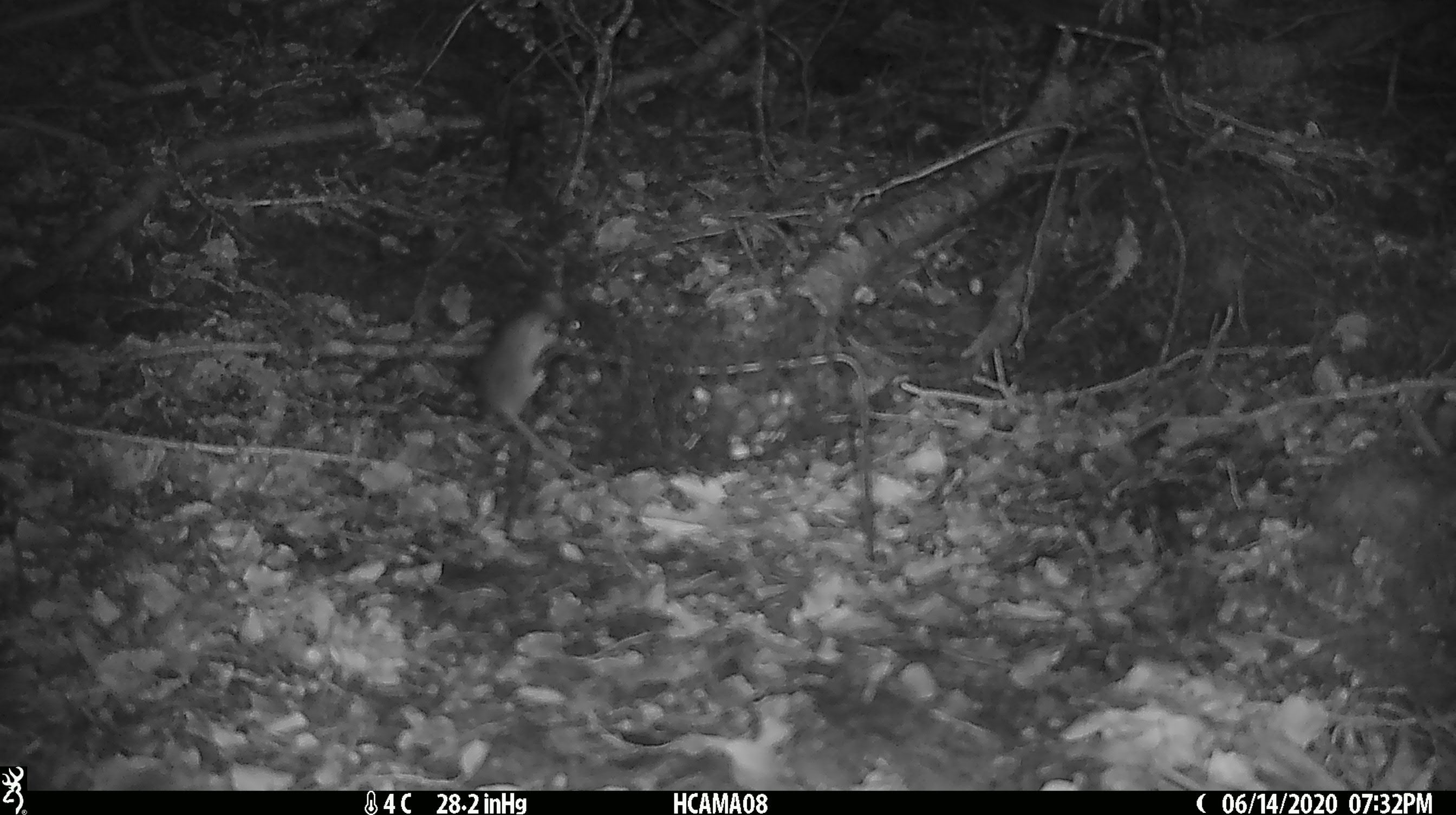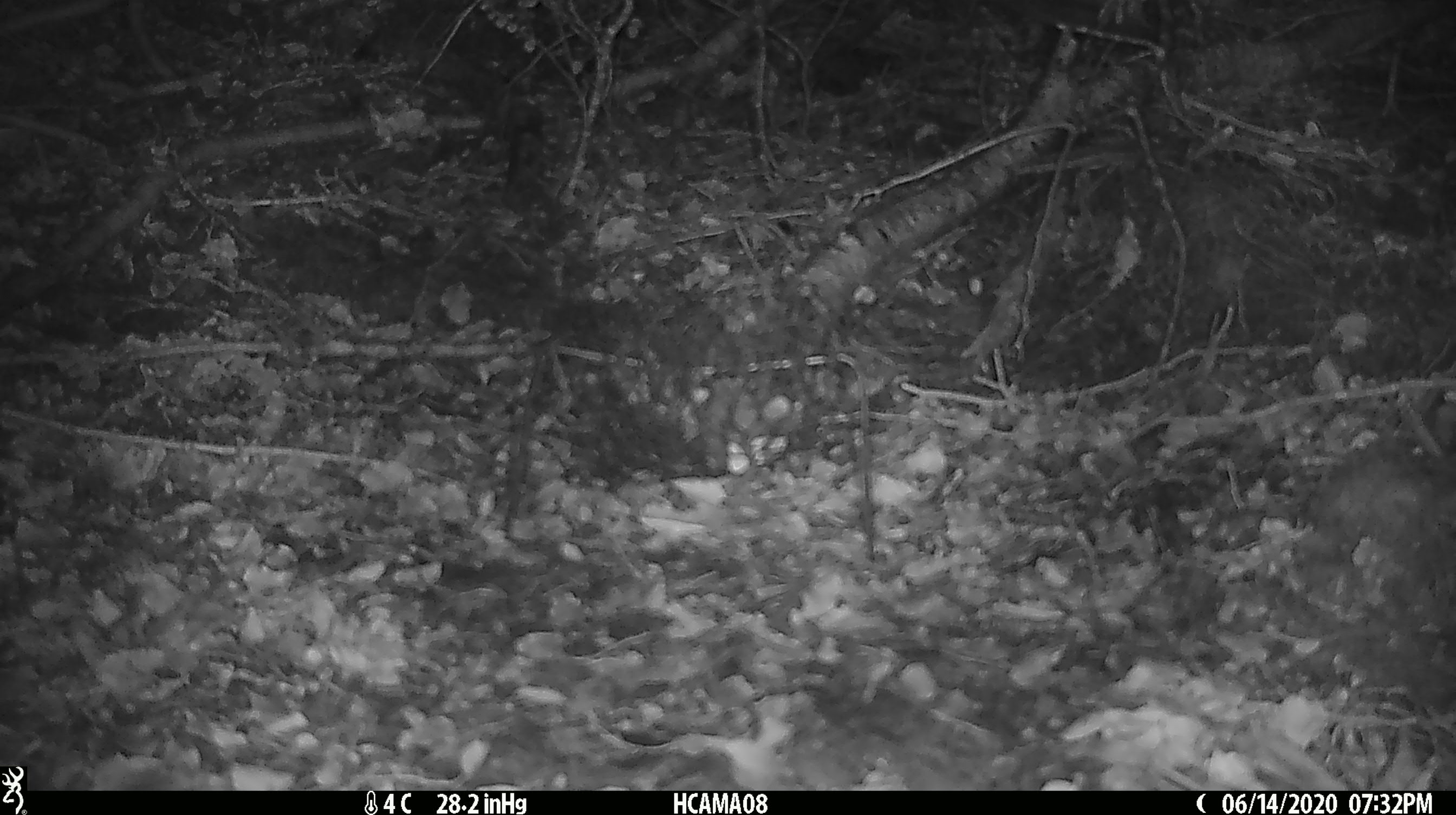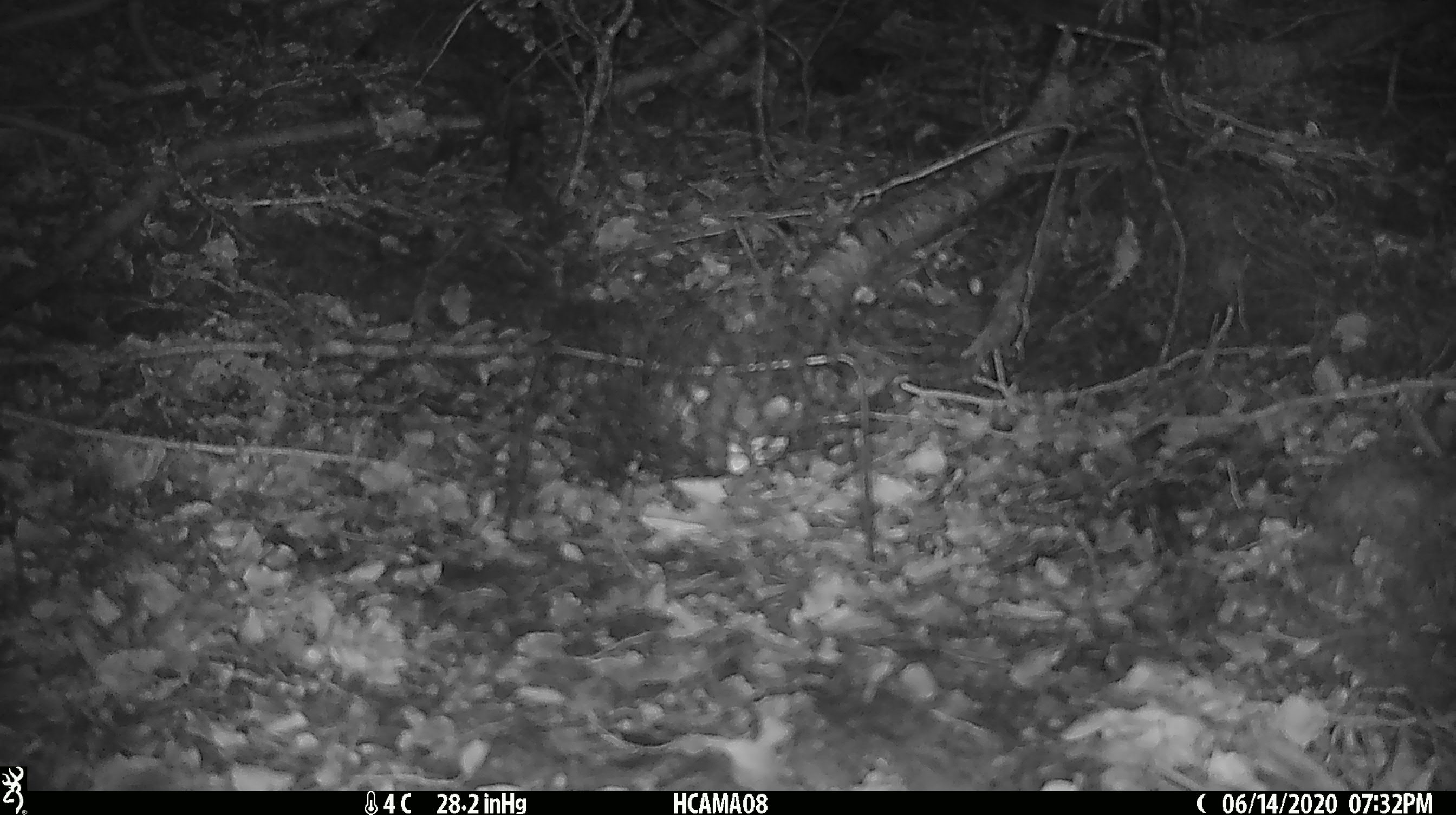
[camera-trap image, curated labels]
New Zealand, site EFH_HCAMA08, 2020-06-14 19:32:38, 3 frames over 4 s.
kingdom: Animalia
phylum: Chordata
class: Mammalia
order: Rodentia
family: Muridae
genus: Mus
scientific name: Mus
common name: mouse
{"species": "mouse (Mus)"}